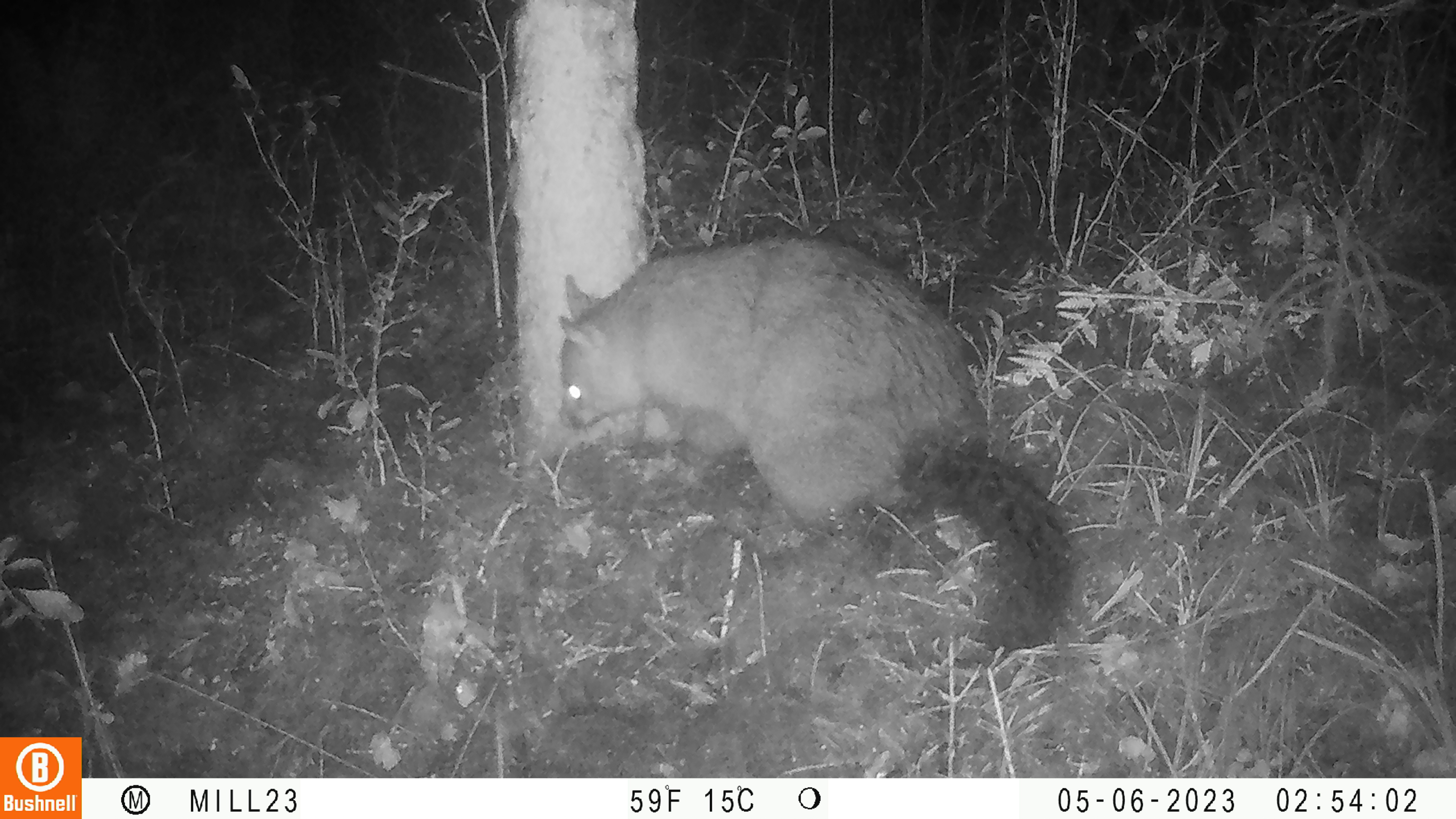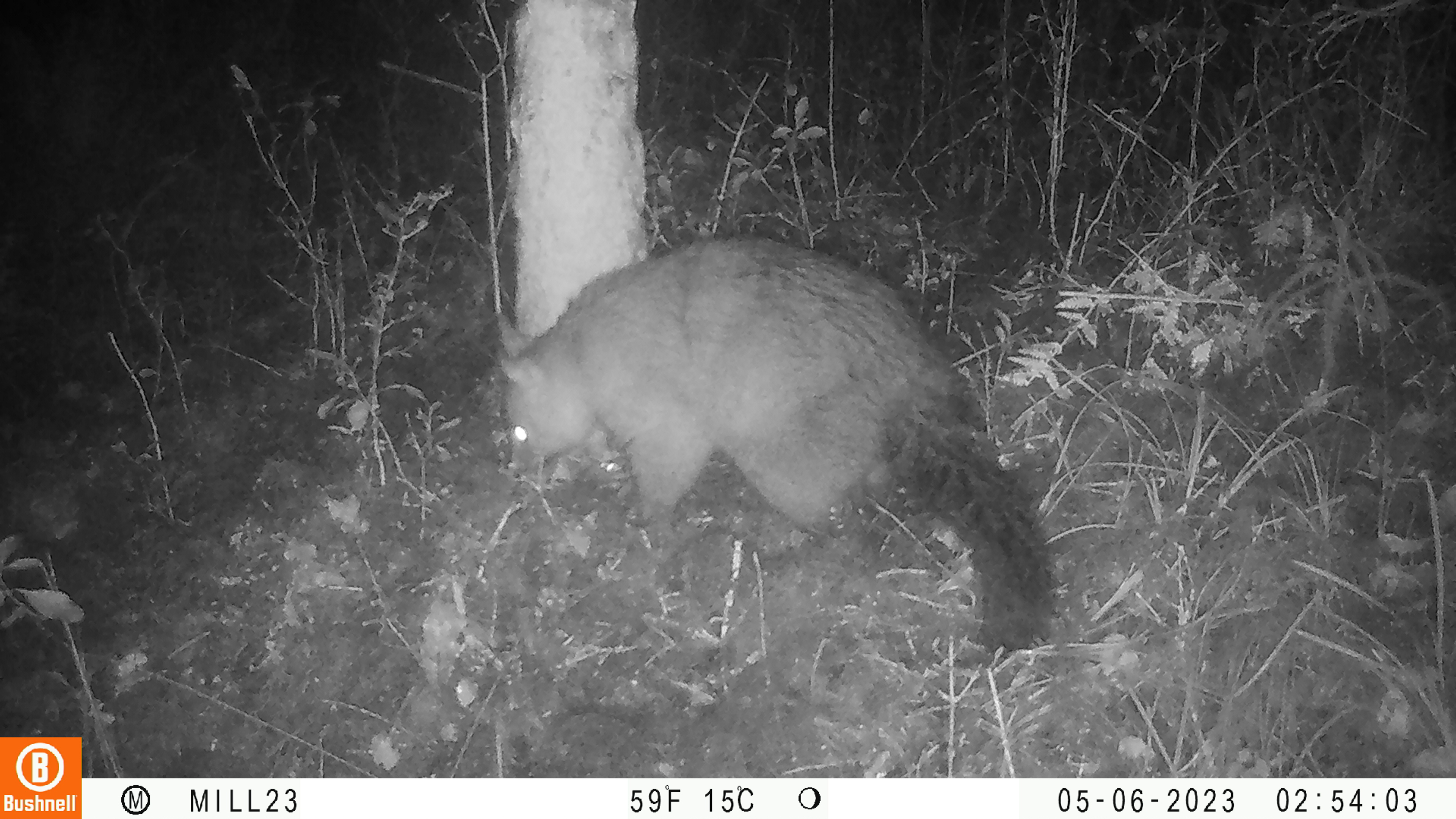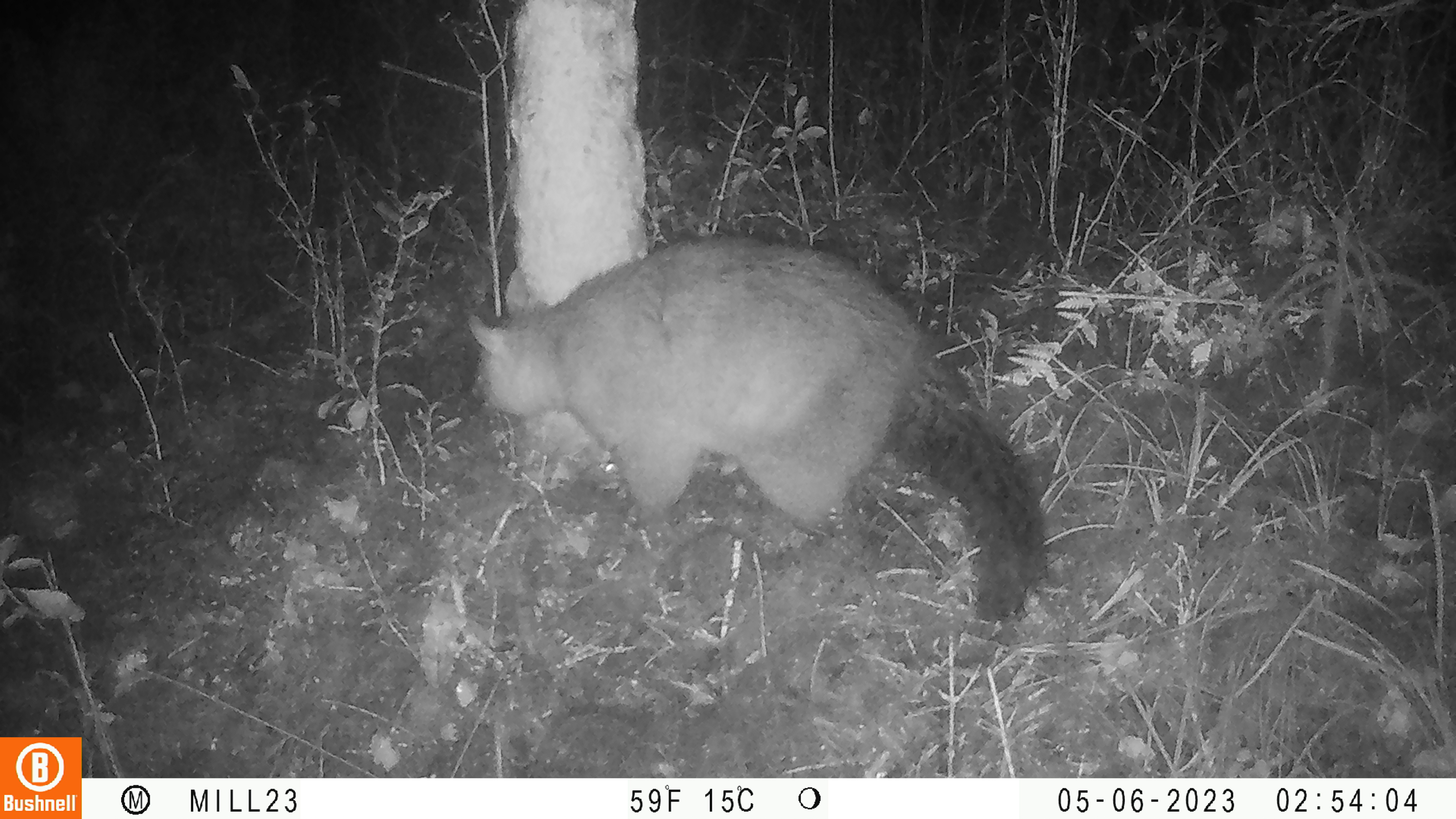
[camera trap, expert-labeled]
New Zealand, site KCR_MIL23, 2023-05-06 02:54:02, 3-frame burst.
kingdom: Animalia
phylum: Chordata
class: Mammalia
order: Diprotodontia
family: Phalangeridae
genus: Trichosurus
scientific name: Trichosurus vulpecula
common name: common brushtail possum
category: possum